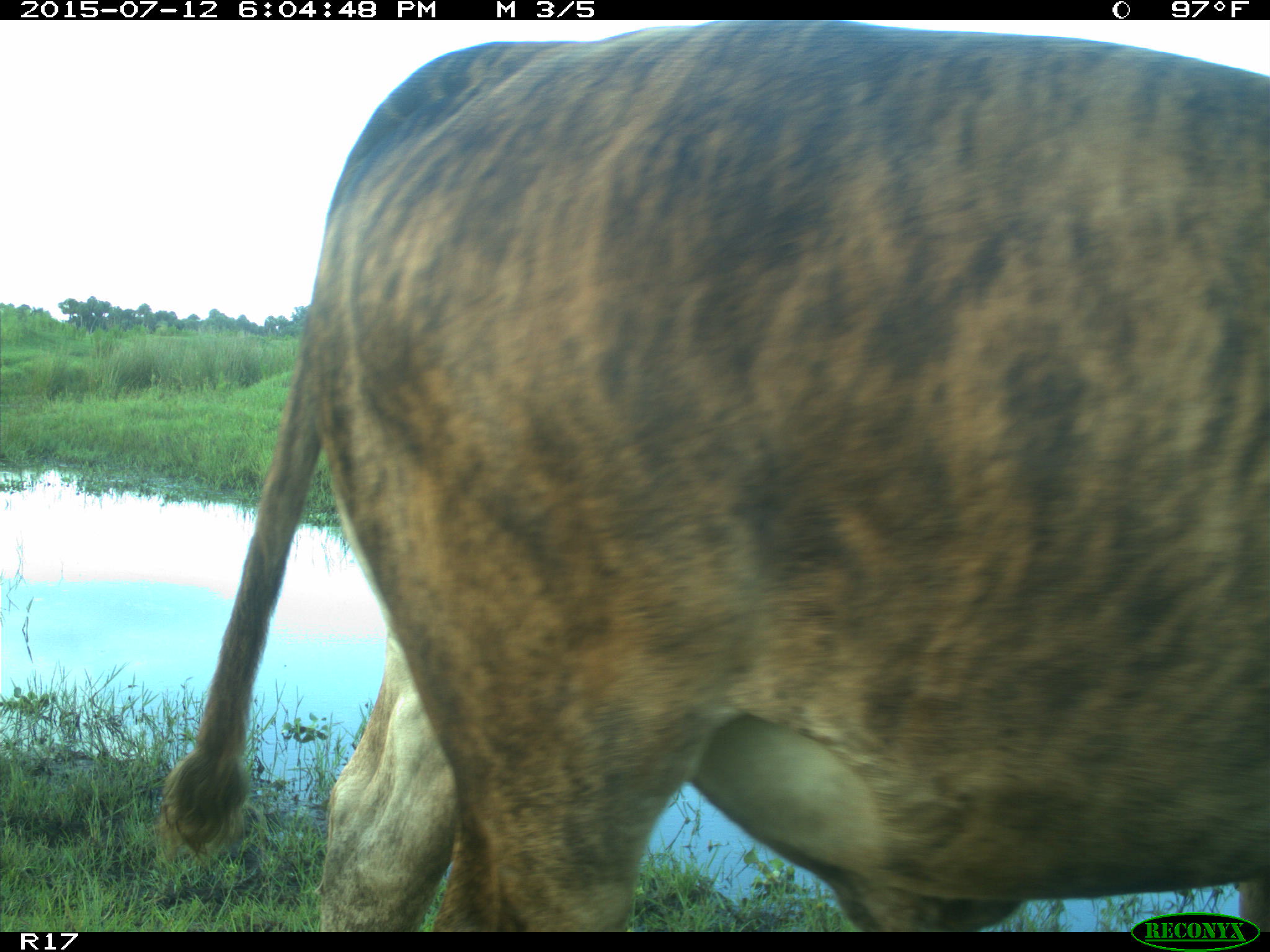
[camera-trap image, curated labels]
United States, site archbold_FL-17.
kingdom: Animalia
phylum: Chordata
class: Mammalia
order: Artiodactyla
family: Bovidae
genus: Bos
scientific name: Bos taurus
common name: domestic cow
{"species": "Bos taurus (domestic cow)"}